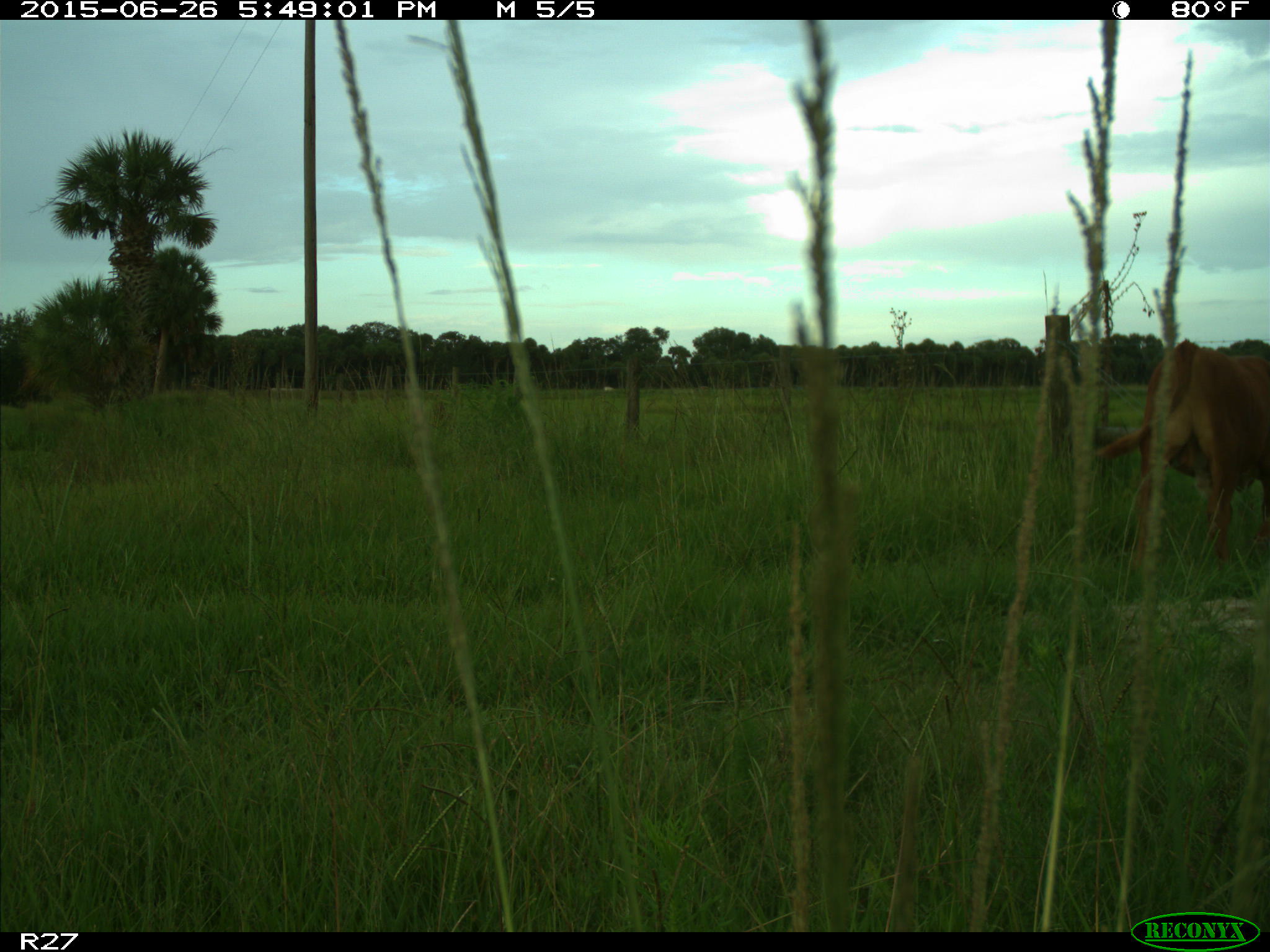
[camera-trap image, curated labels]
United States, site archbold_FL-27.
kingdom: Animalia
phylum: Chordata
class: Mammalia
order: Artiodactyla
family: Bovidae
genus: Bos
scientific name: Bos taurus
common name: domestic cow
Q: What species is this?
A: Bos taurus (domestic cow).